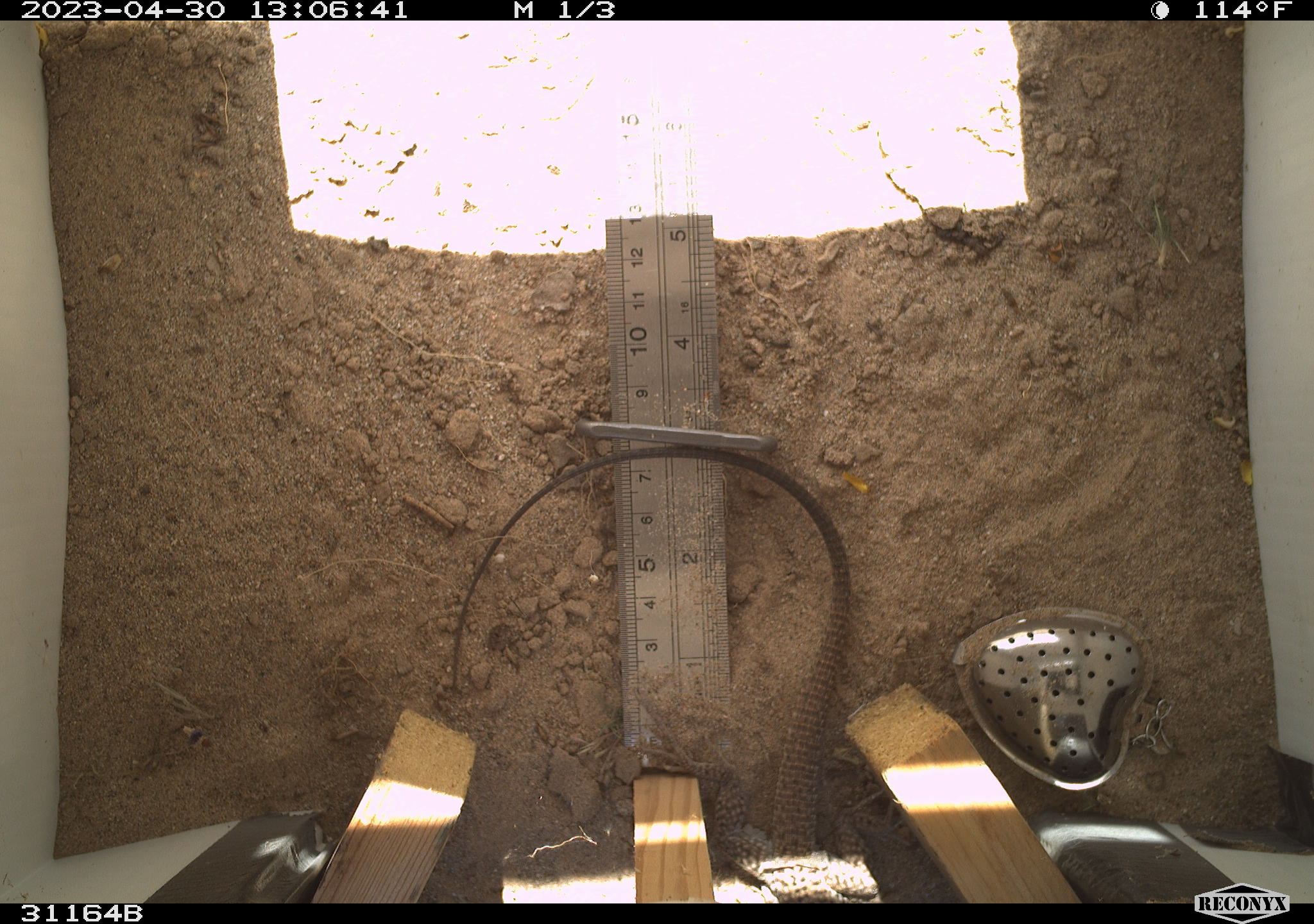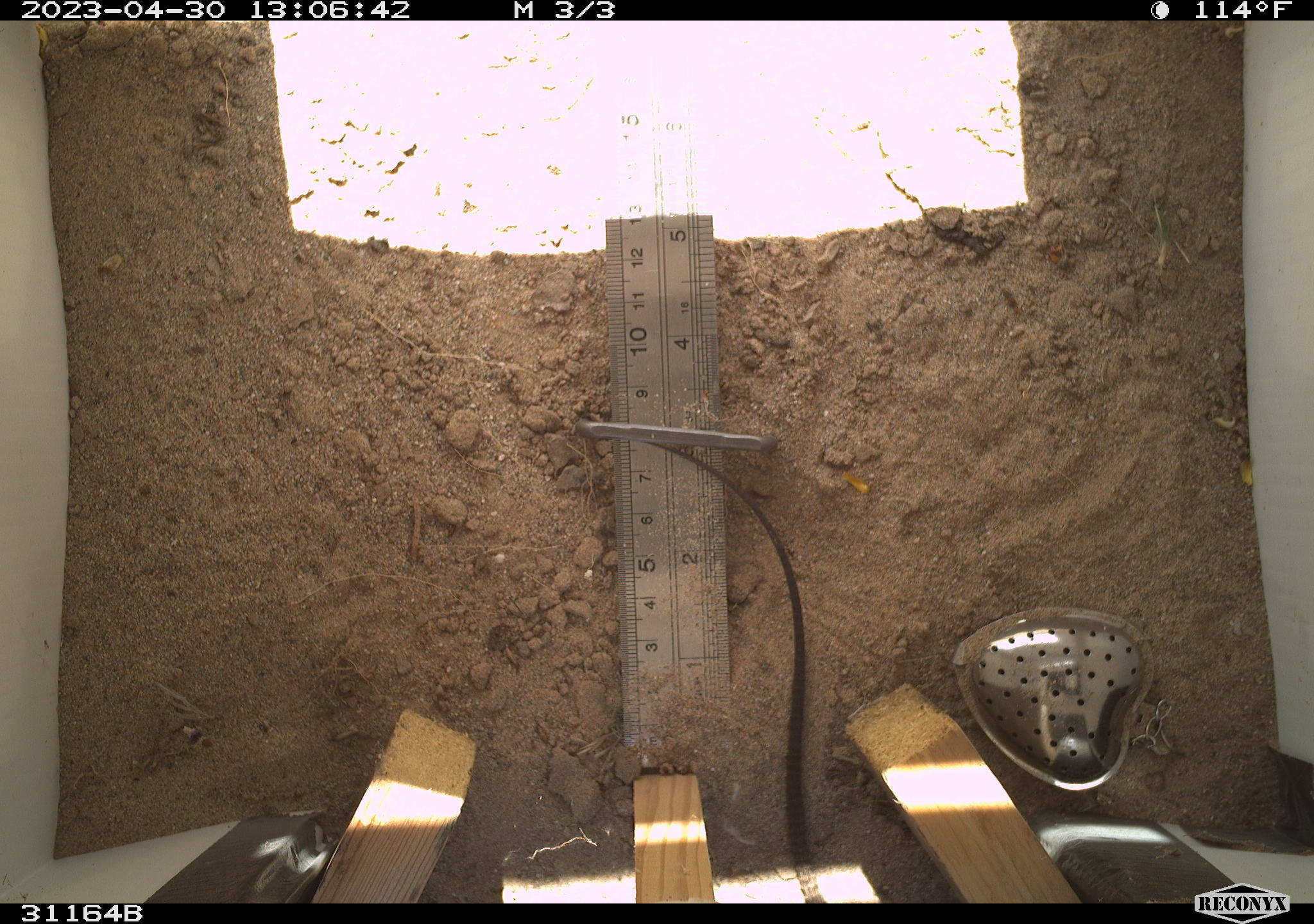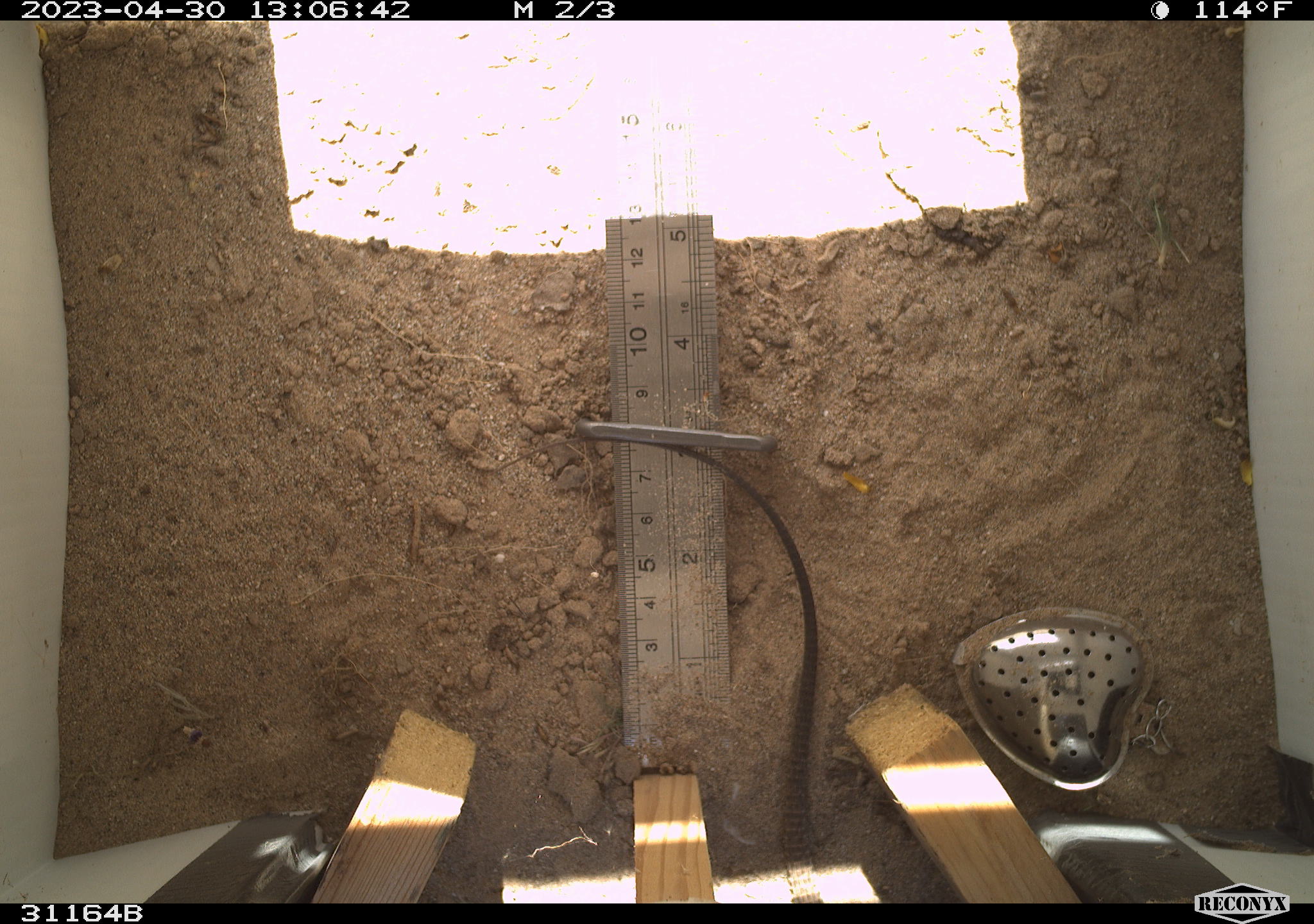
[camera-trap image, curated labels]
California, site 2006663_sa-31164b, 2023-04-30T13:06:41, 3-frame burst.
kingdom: Animalia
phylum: Chordata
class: Reptilia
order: Squamata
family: Teiidae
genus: Aspidoscelis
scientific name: Aspidoscelis tigris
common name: western whiptail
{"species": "western whiptail (Aspidoscelis tigris)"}